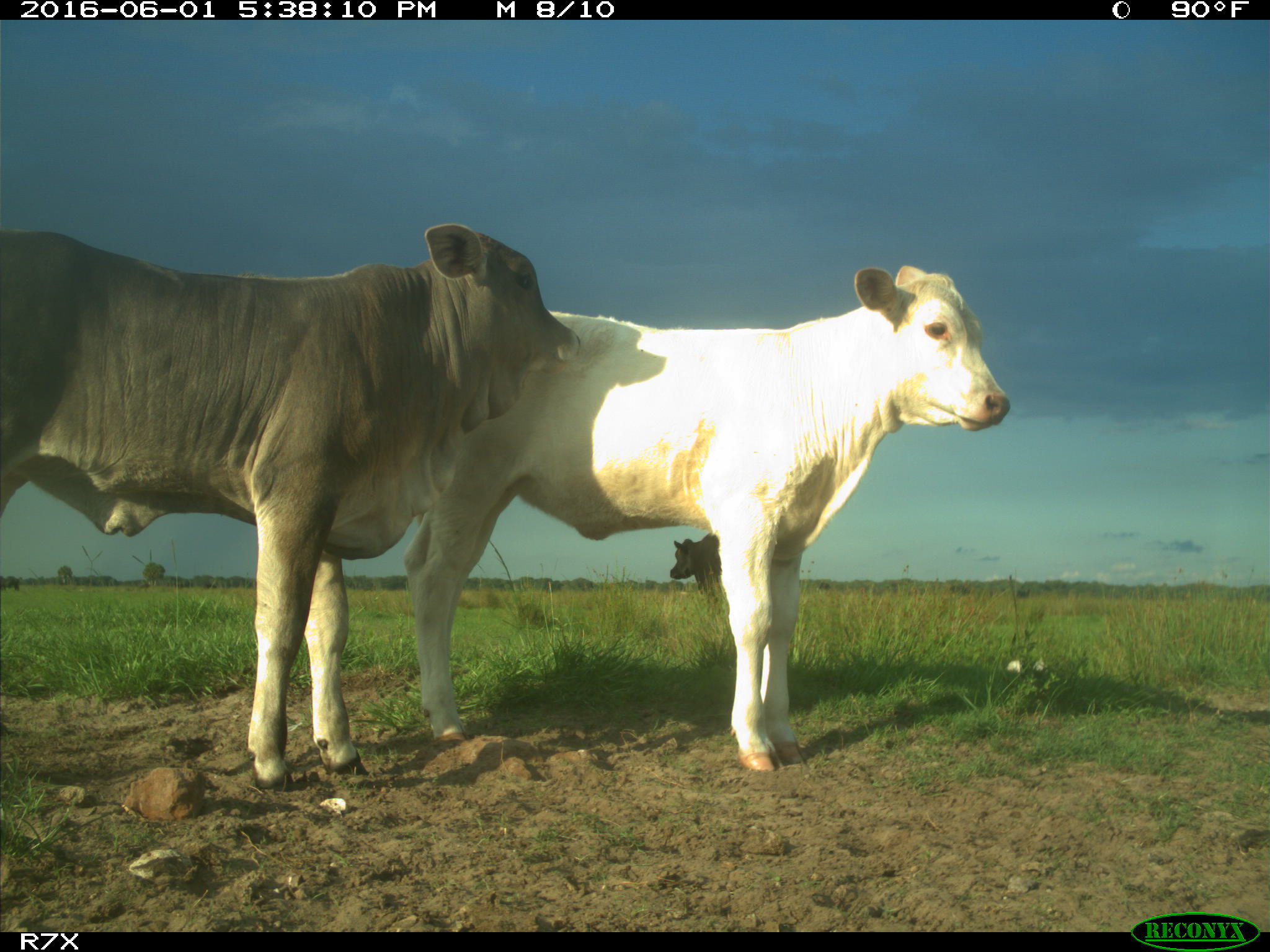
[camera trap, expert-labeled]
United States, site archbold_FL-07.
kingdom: Animalia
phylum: Chordata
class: Mammalia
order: Artiodactyla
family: Bovidae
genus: Bos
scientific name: Bos taurus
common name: domestic cow